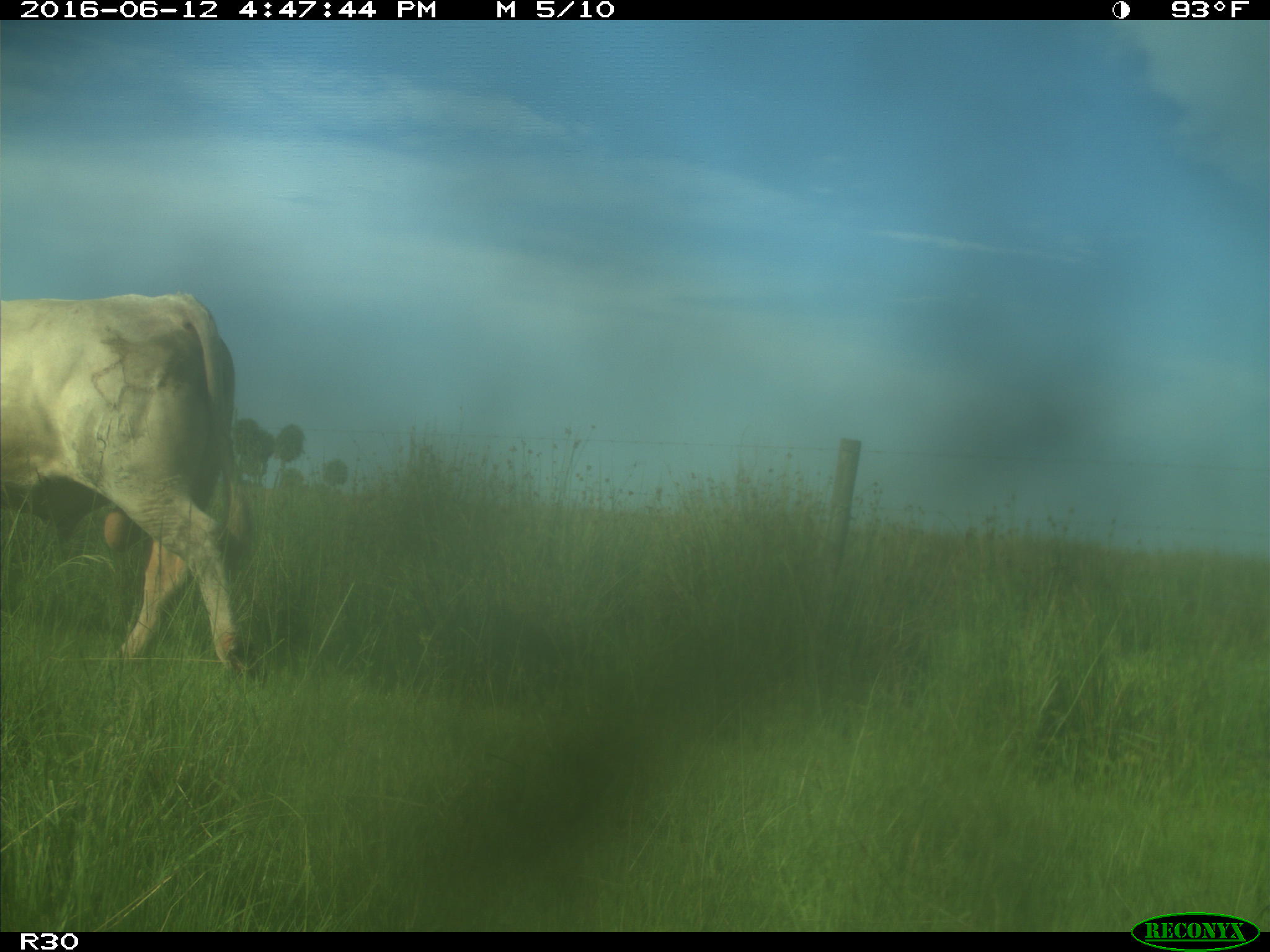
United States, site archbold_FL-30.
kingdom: Animalia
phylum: Chordata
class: Mammalia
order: Artiodactyla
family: Bovidae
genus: Bos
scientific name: Bos taurus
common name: domestic cow